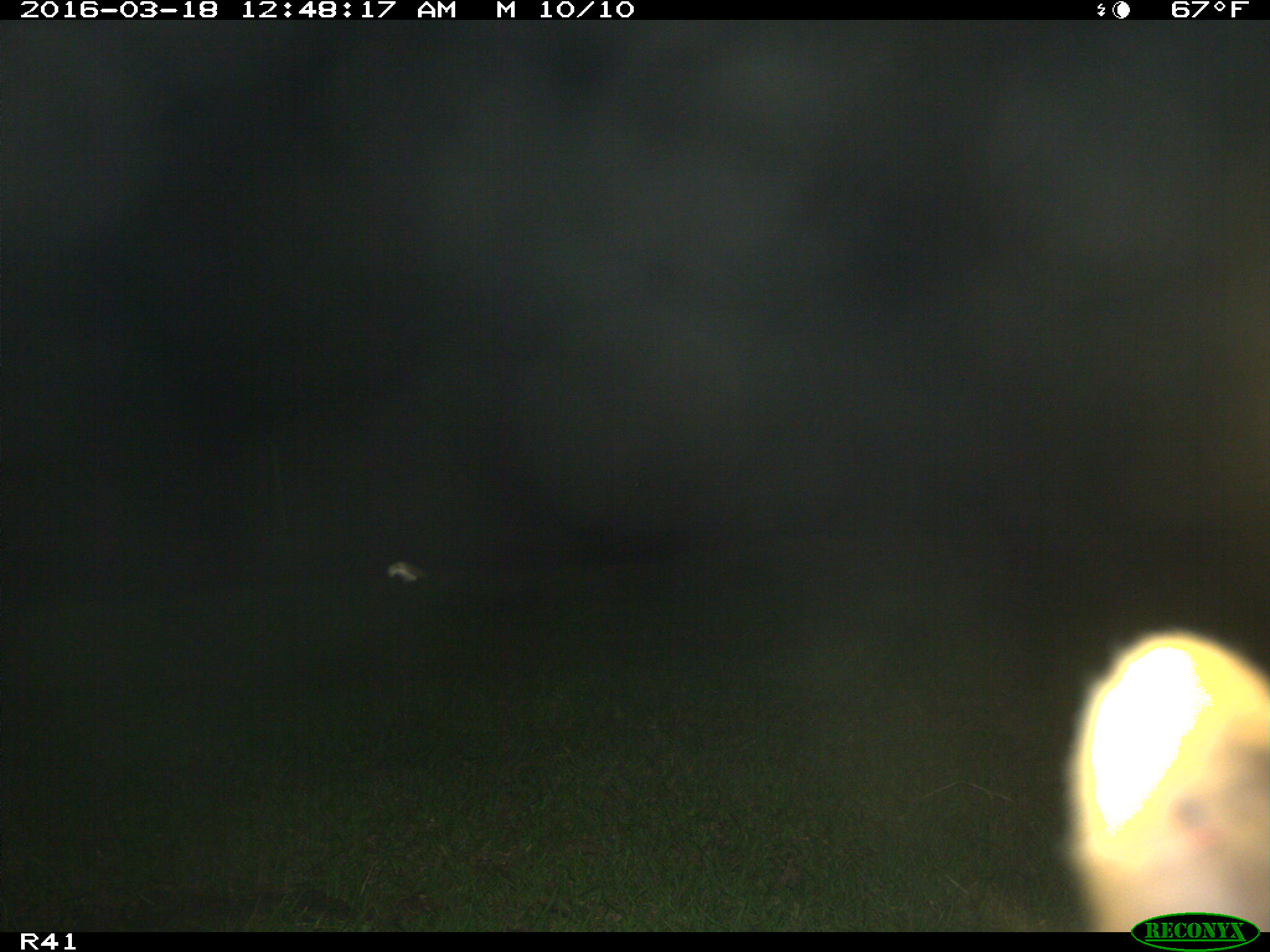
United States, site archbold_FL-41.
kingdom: Animalia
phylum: Chordata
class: Mammalia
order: Artiodactyla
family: Bovidae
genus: Bos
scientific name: Bos taurus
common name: domestic cow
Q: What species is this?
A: Bos taurus (domestic cow).